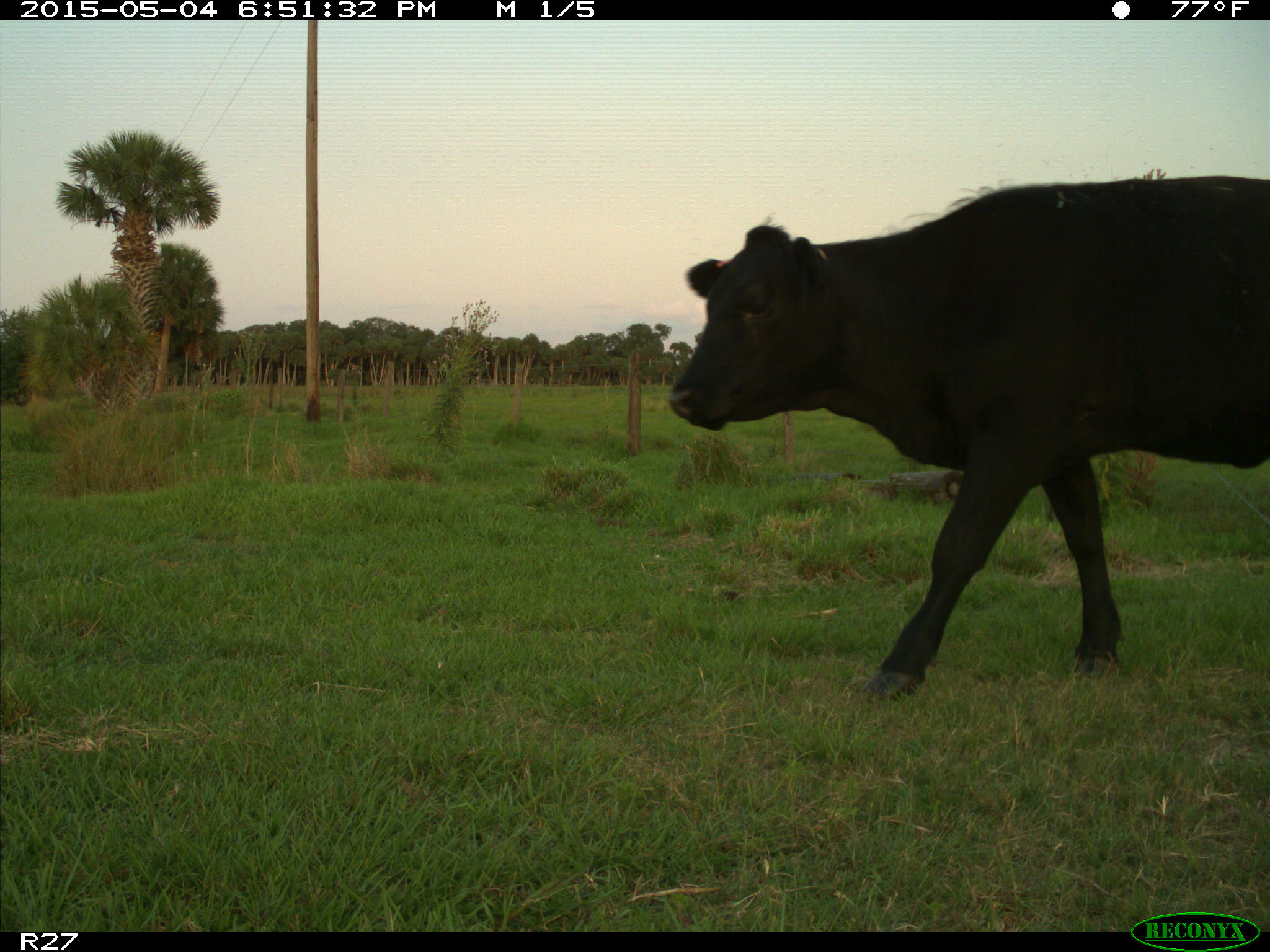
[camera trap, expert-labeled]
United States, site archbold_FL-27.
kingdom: Animalia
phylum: Chordata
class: Mammalia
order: Artiodactyla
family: Bovidae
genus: Bos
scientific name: Bos taurus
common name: domestic cow